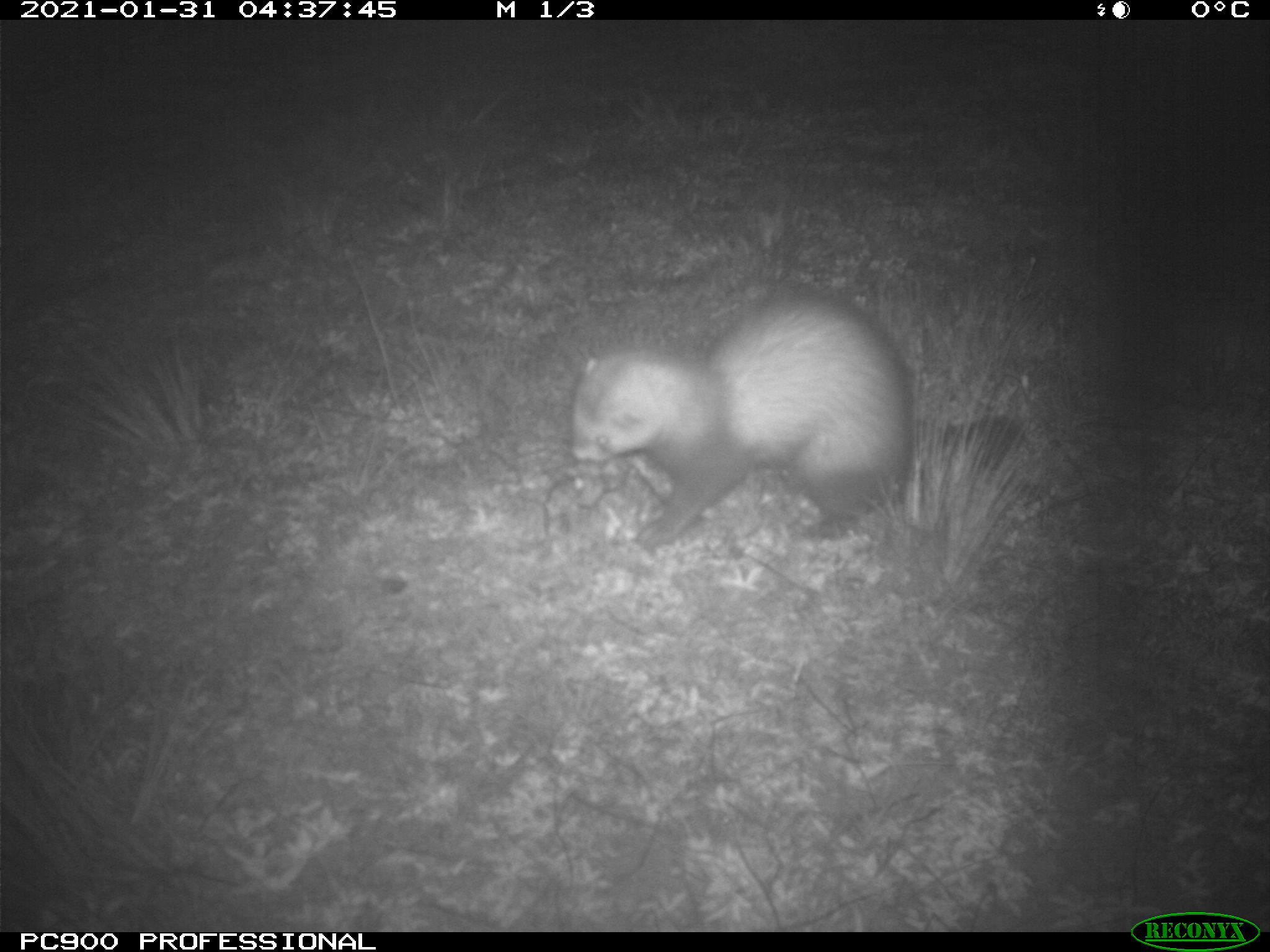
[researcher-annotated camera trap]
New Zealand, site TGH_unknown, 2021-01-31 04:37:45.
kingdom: Animalia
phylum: Chordata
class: Mammalia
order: Carnivora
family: Mustelidae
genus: Mustela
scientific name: Mustela furo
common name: ferret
Ferret (Mustela furo).